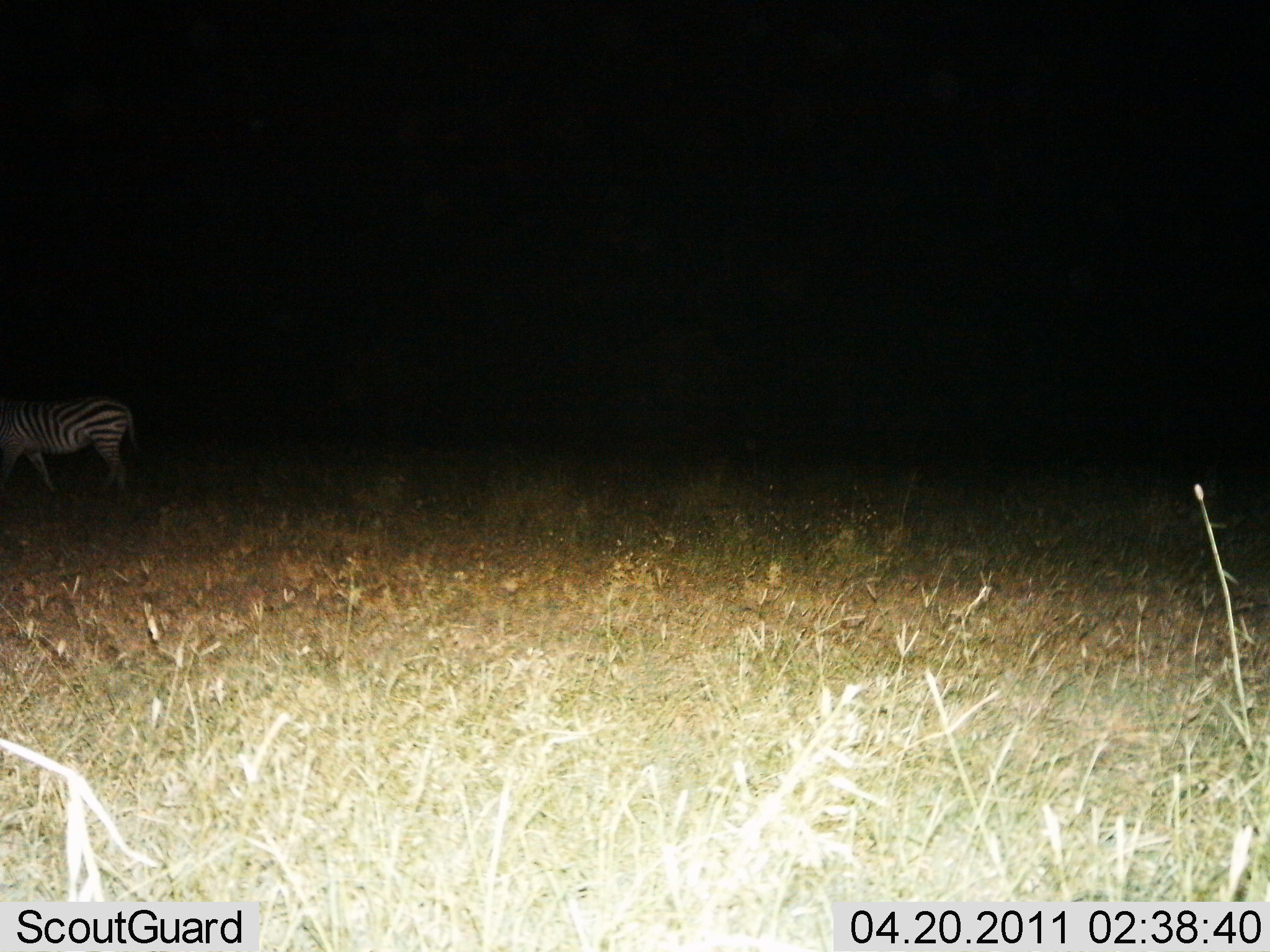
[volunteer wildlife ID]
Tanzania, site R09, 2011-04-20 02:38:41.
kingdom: Animalia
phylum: Chordata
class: Mammalia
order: Perissodactyla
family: Equidae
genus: Equus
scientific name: Equus quagga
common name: plains zebra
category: zebra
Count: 1.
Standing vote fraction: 55%.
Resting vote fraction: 0%.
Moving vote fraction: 45%.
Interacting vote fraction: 0%.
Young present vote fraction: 0%.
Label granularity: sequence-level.